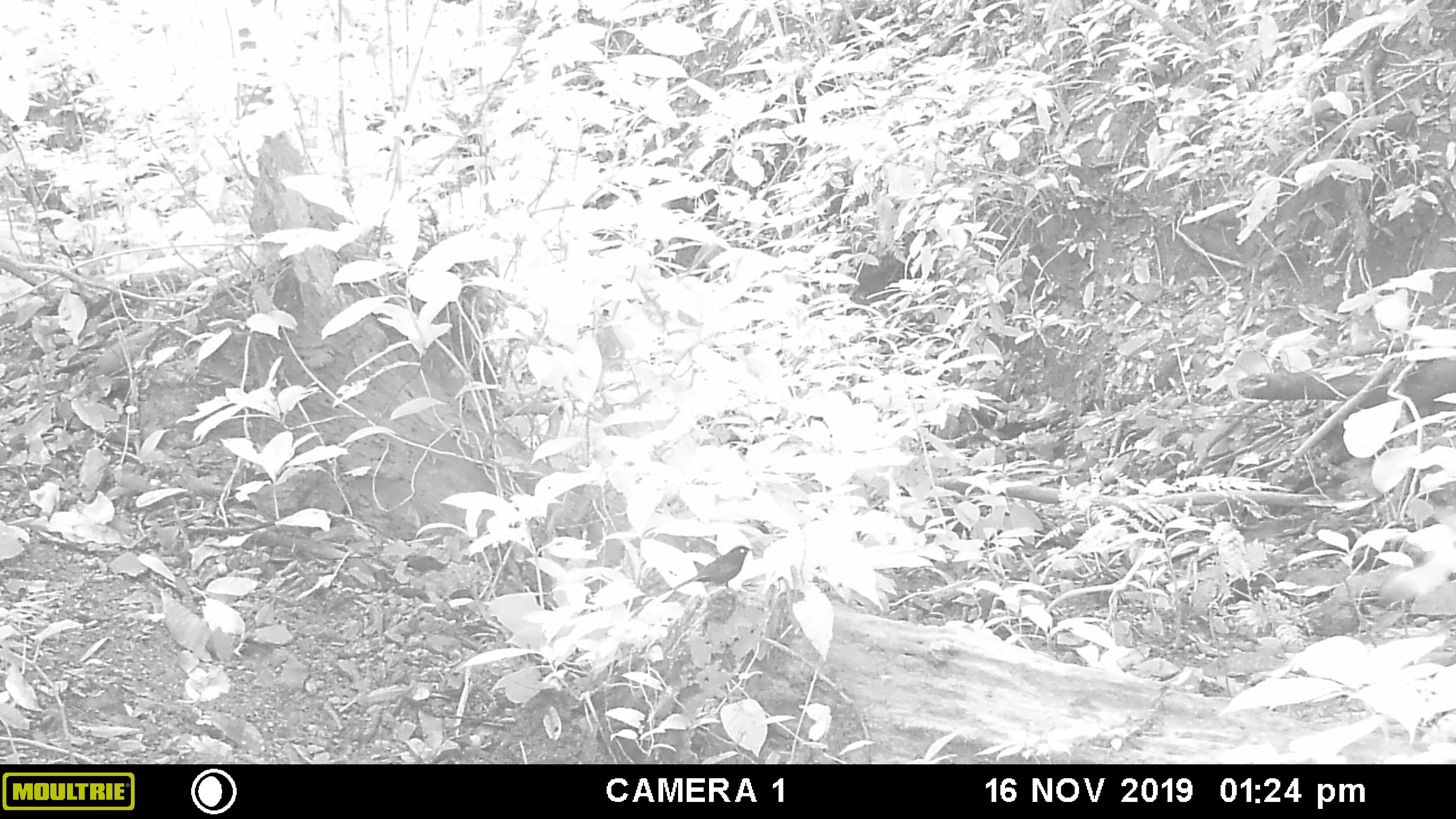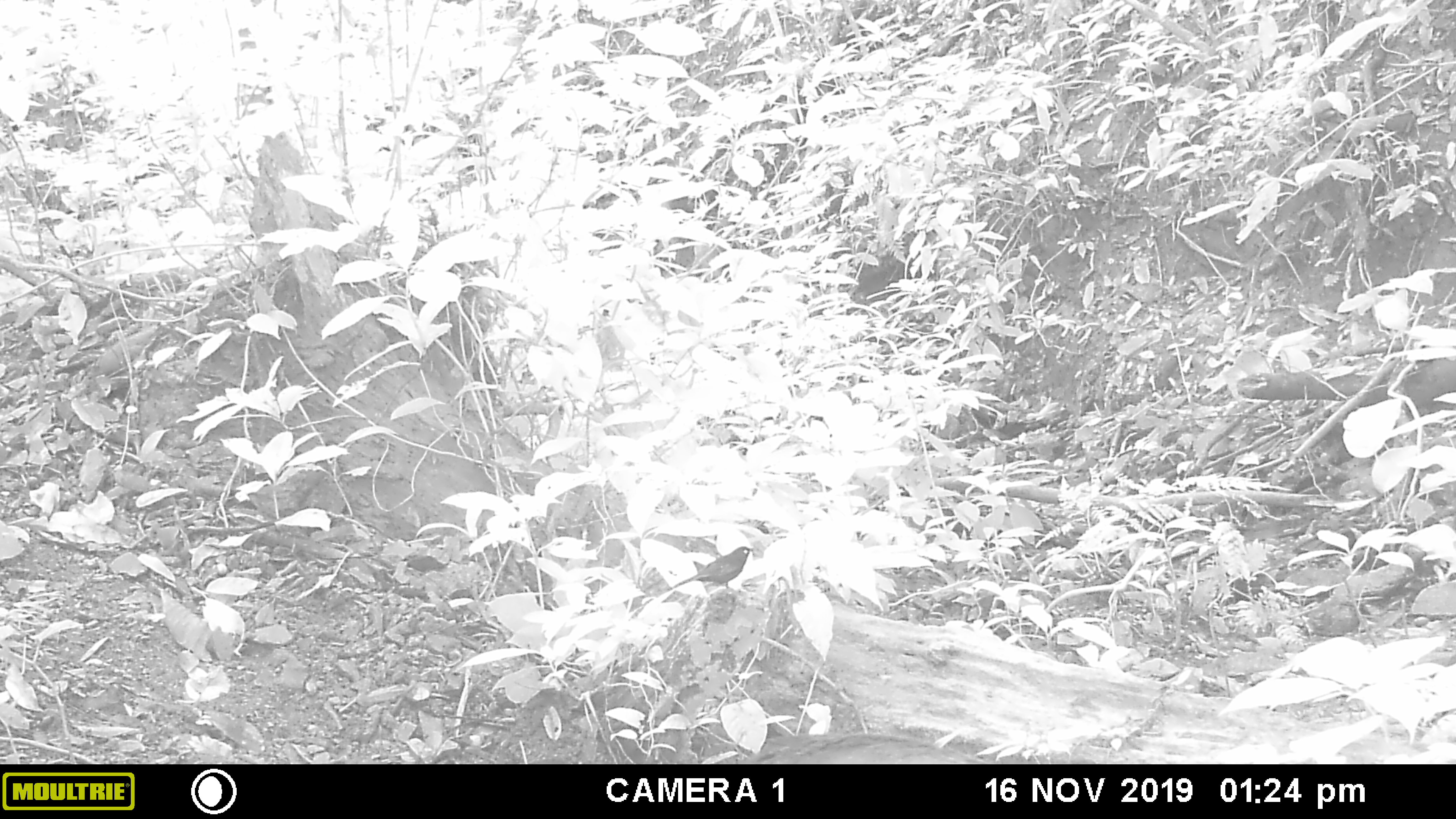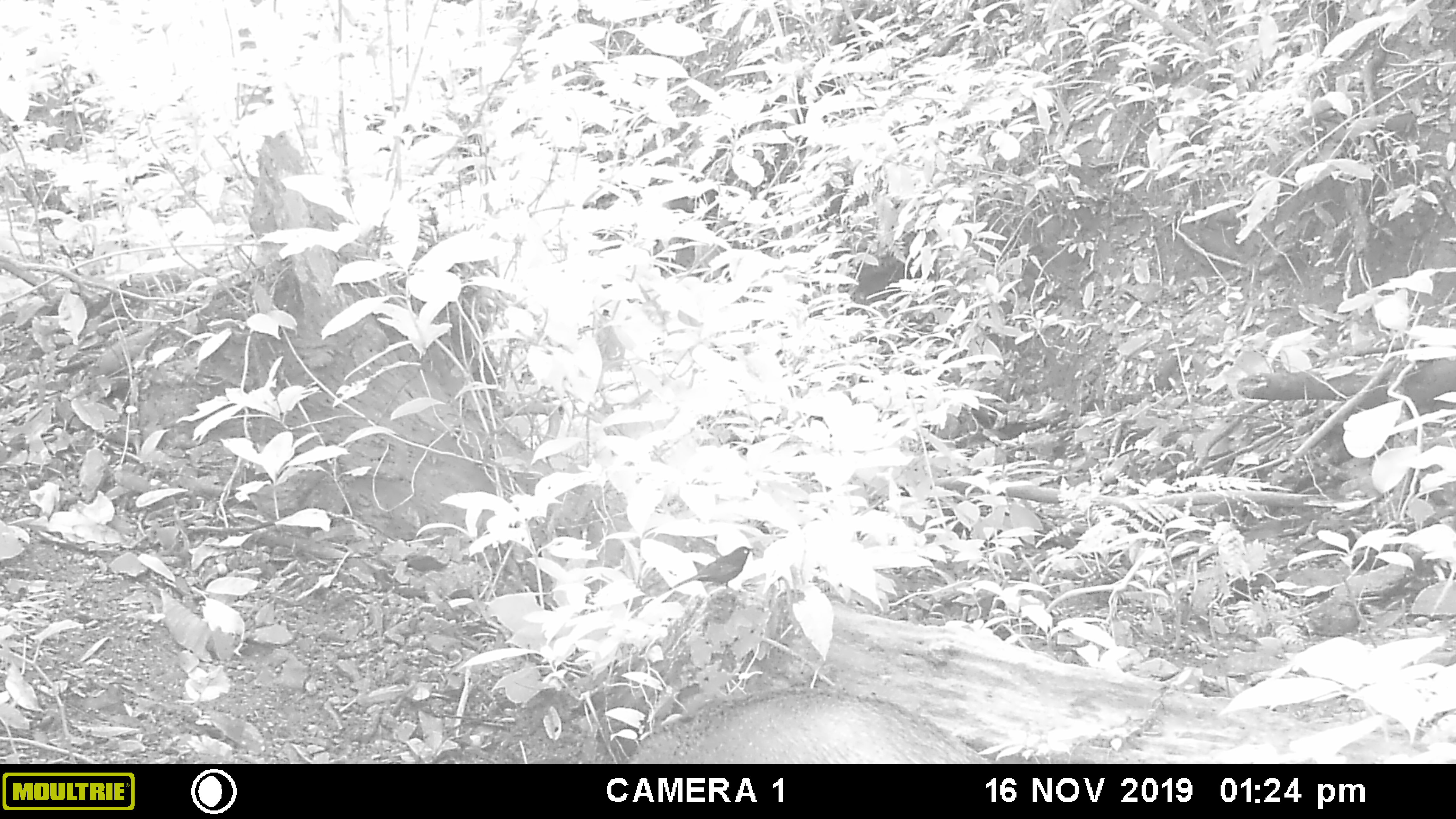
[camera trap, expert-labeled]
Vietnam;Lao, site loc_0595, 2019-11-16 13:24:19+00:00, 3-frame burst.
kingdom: Animalia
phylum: Chordata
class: Mammalia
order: Artiodactyla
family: Suidae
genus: Sus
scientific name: Sus scrofa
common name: eurasian wild pig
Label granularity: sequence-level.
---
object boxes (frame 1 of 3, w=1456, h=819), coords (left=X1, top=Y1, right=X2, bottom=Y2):
eurasian wild pig: (left=673, top=545, right=753, bottom=591)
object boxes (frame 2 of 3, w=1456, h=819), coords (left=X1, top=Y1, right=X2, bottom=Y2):
eurasian wild pig: (left=667, top=545, right=753, bottom=591)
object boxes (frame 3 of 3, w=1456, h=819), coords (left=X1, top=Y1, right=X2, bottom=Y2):
eurasian wild pig: (left=625, top=690, right=993, bottom=764); (left=672, top=545, right=754, bottom=590)